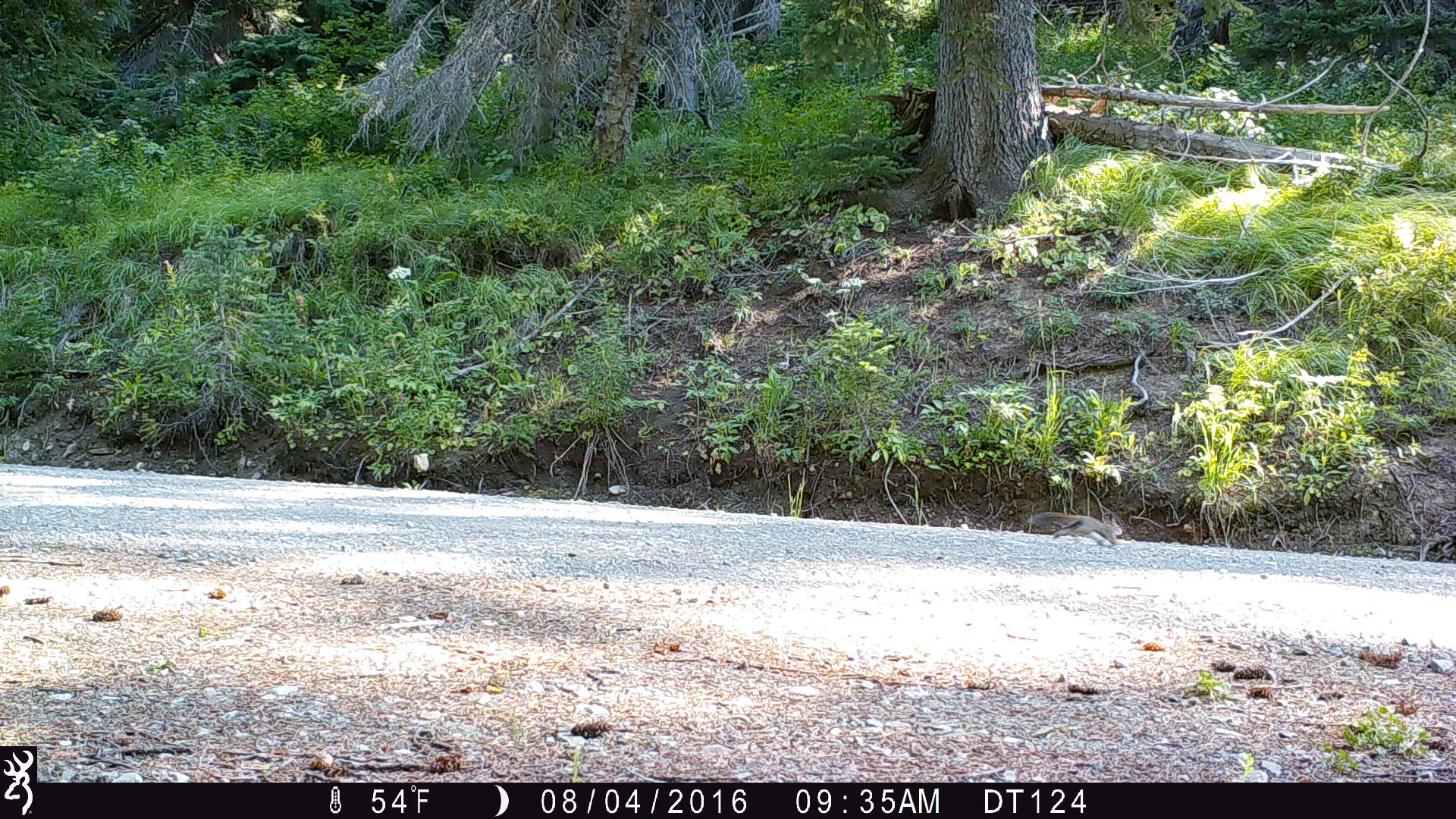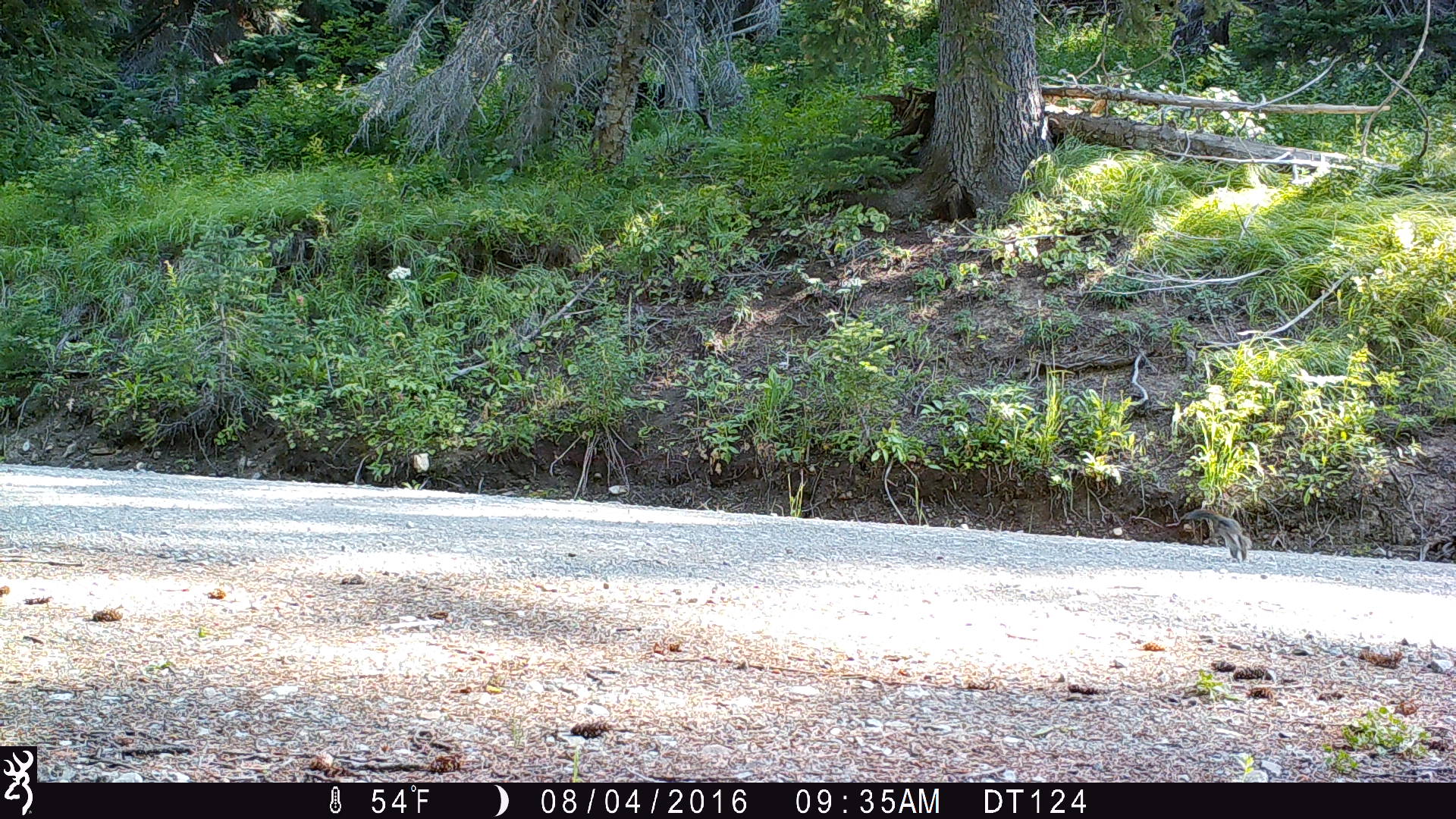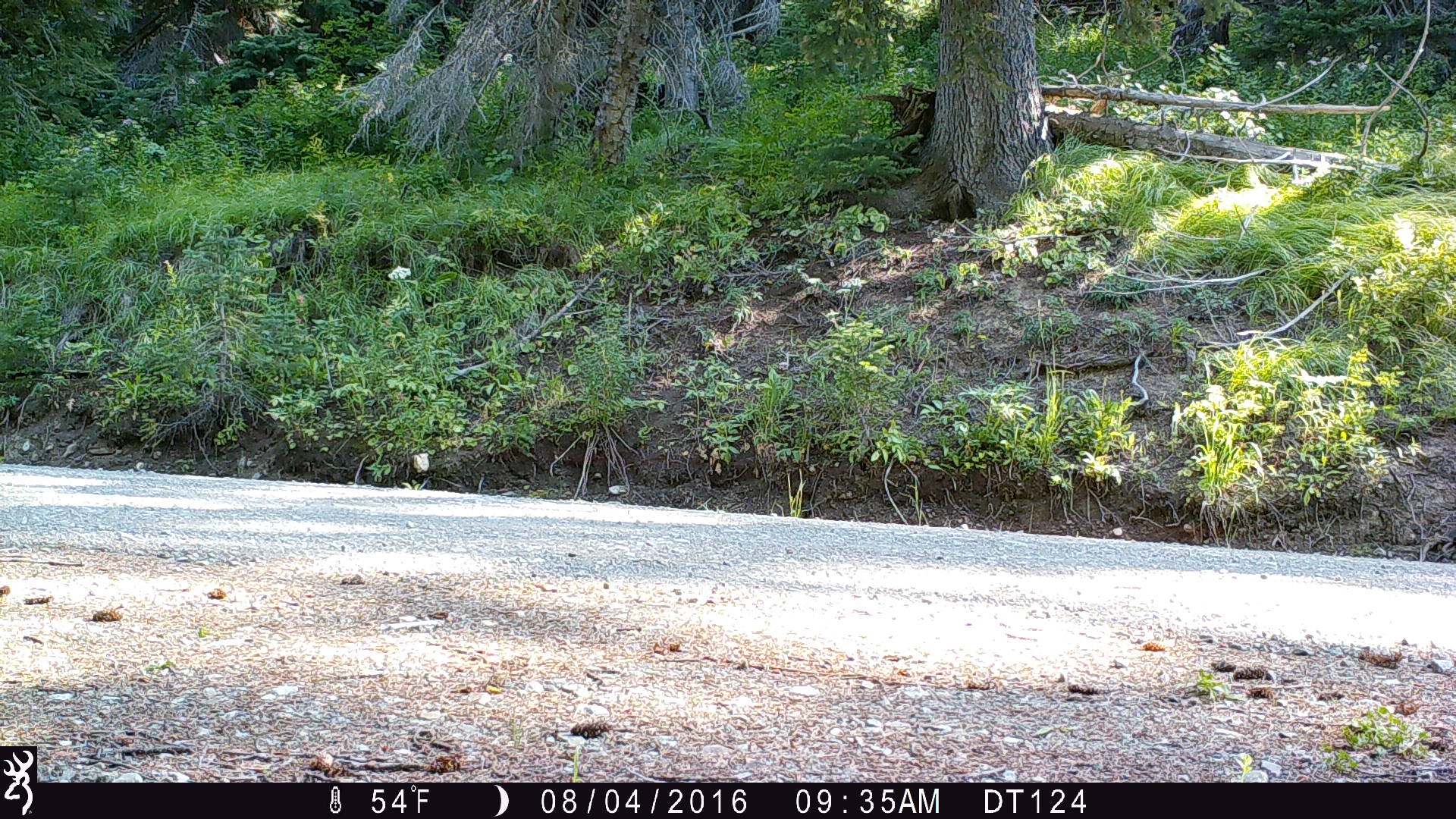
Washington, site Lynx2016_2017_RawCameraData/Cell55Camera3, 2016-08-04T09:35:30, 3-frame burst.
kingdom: Animalia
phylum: Chordata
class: Mammalia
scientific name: Mammalia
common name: small mammal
Small mammal (Mammalia). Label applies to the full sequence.